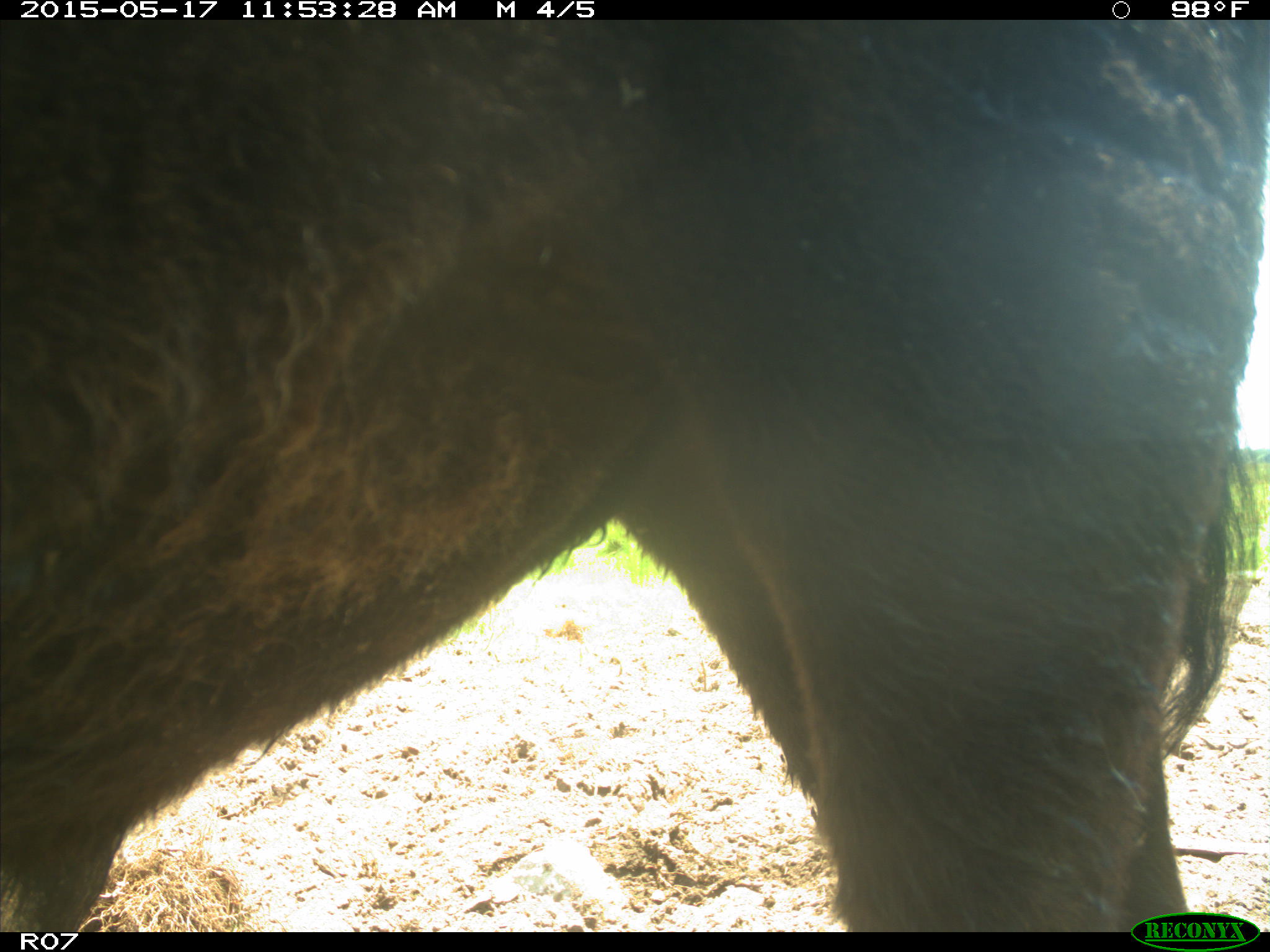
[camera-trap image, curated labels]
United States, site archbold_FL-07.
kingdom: Animalia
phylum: Chordata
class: Mammalia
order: Artiodactyla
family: Bovidae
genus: Bos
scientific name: Bos taurus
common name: domestic cow